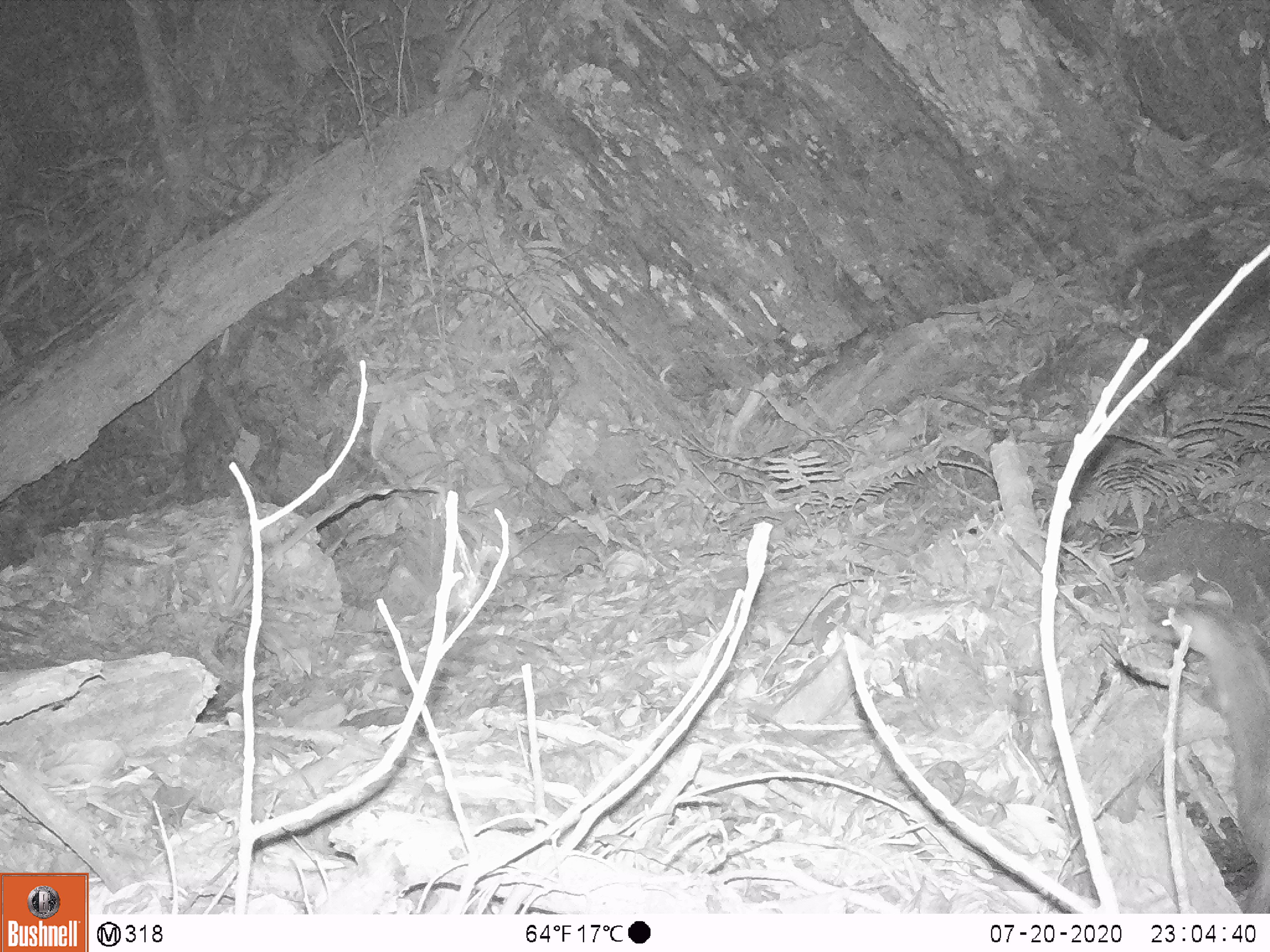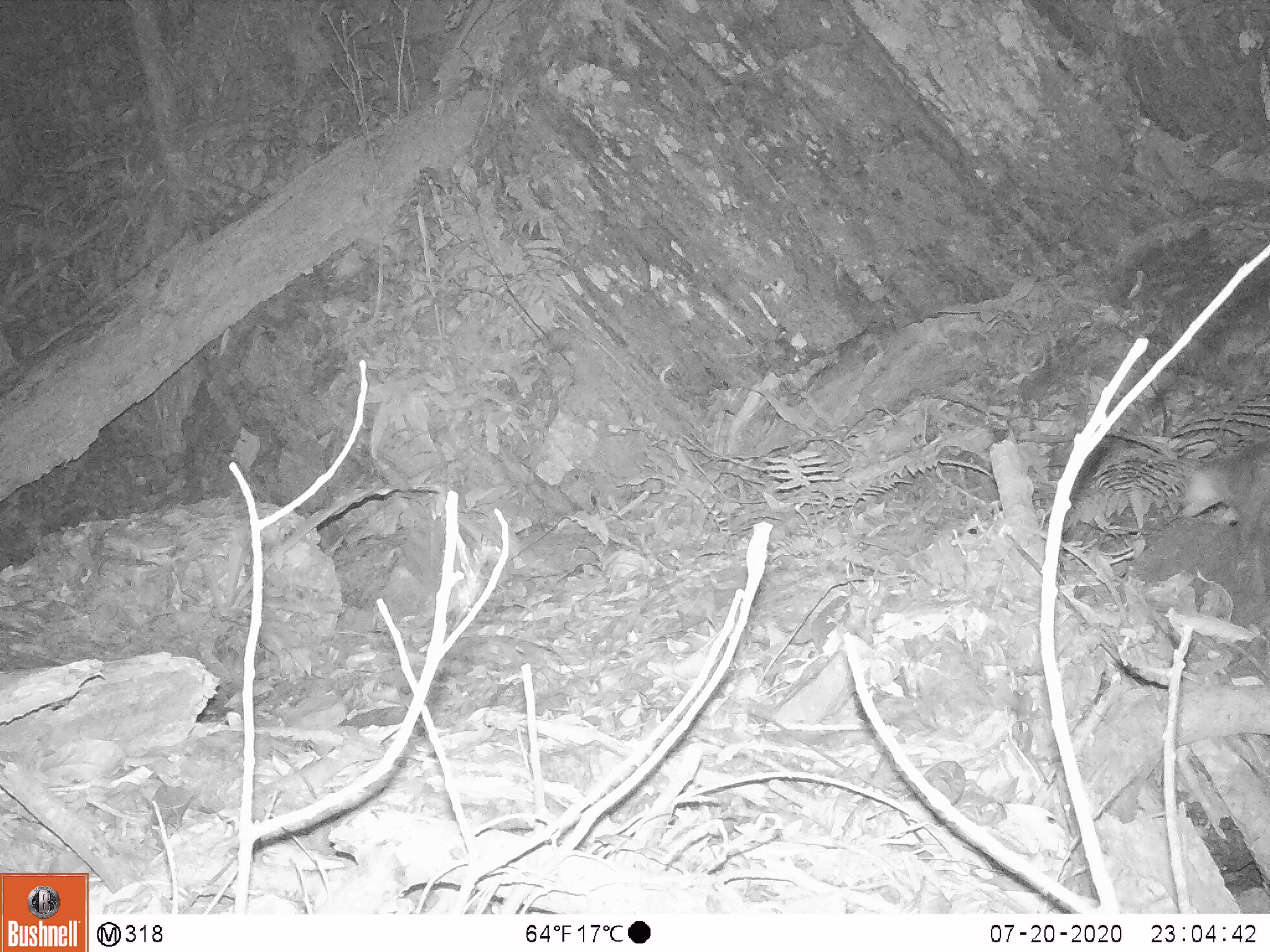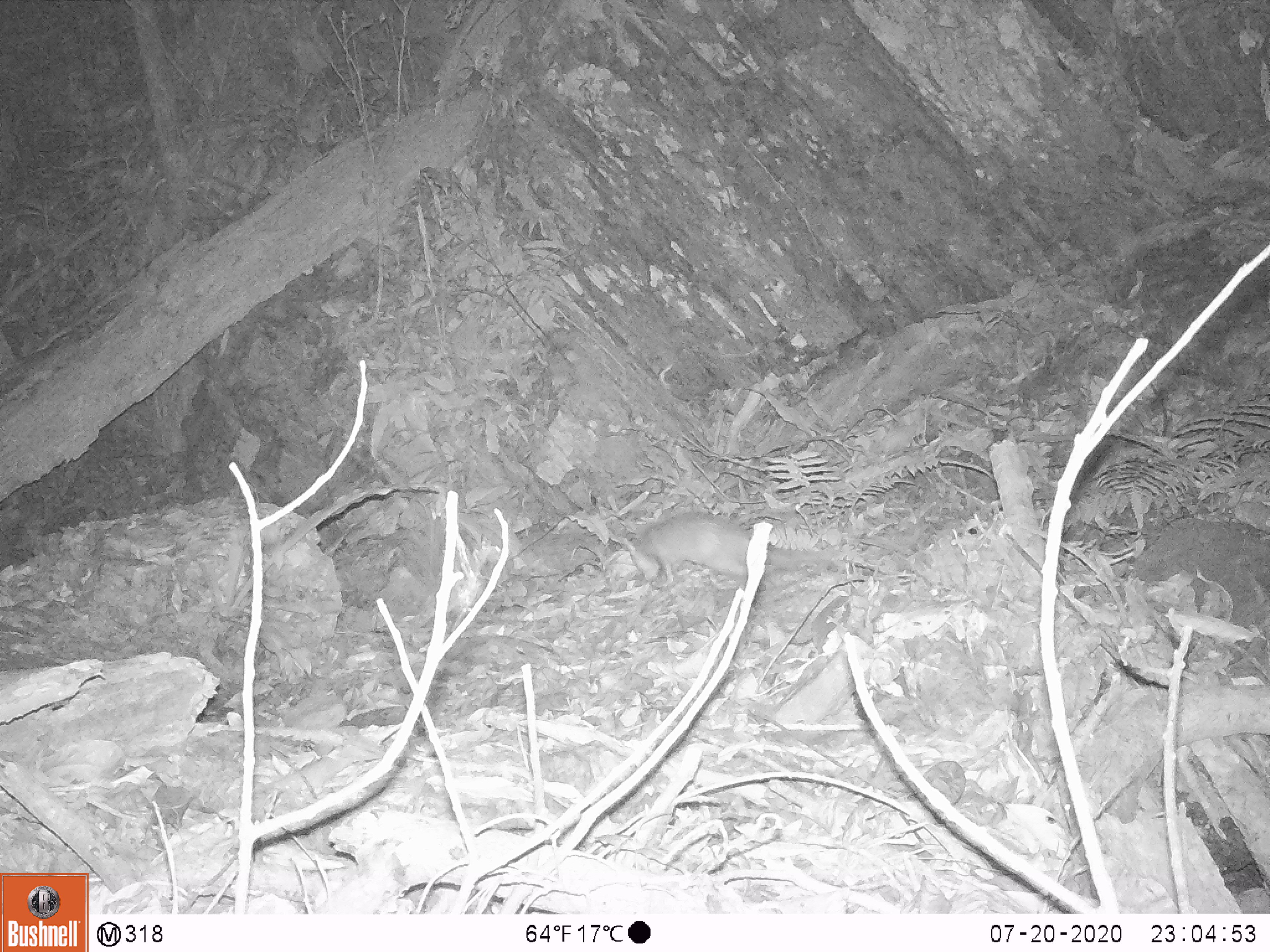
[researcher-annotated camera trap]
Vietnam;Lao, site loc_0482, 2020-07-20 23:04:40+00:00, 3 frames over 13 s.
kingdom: Animalia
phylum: Chordata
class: Mammalia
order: Carnivora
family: Mustelidae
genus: Melogale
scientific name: Melogale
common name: ferret badger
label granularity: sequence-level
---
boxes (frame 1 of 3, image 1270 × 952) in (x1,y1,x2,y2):
ferret badger: (1122,583,1270,913)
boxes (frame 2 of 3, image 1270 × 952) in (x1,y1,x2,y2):
ferret badger: (1179,441,1270,546)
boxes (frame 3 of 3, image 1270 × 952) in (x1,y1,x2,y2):
ferret badger: (627,511,838,586)